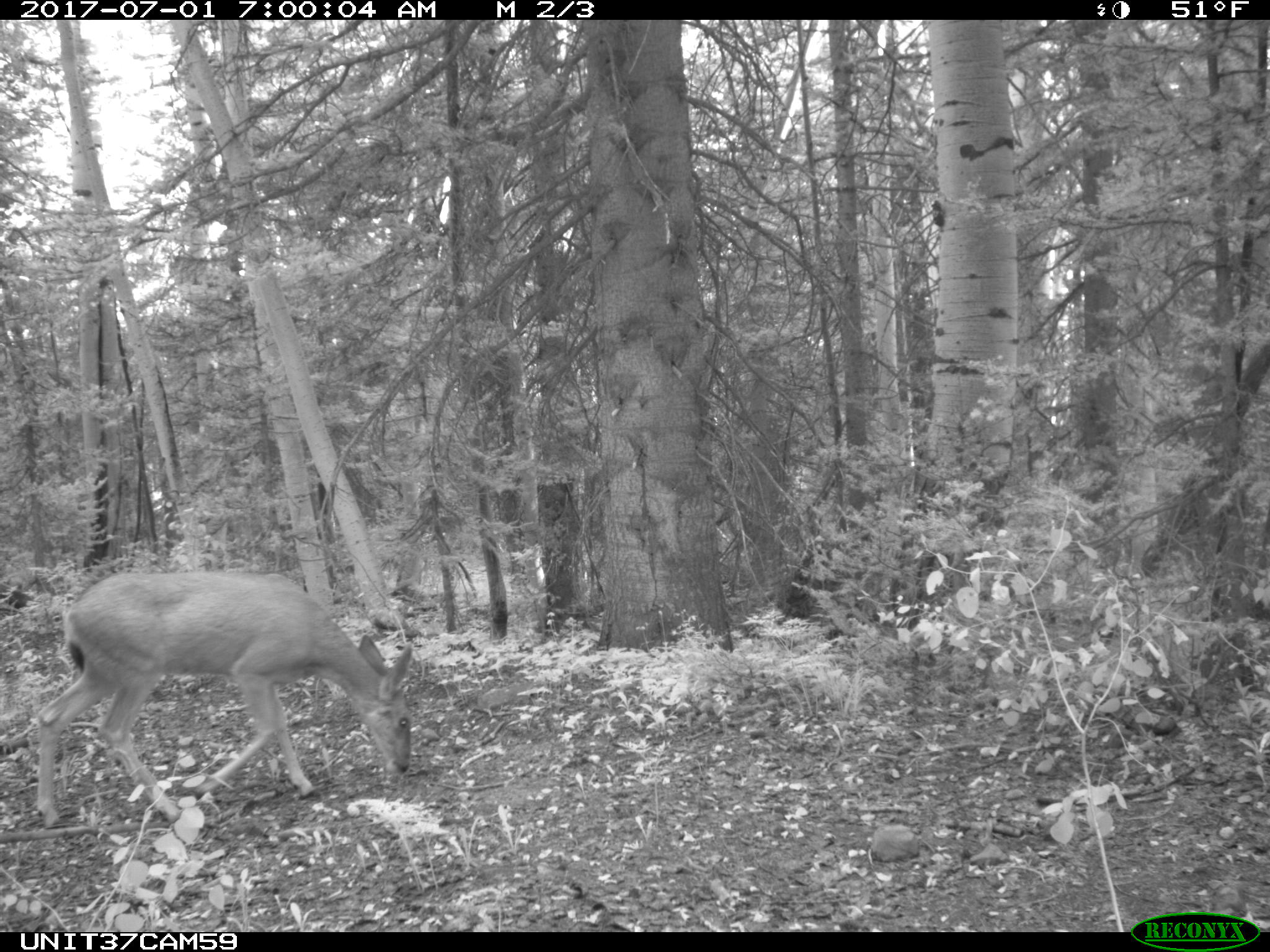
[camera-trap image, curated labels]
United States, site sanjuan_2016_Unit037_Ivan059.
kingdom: Animalia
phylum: Chordata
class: Mammalia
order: Artiodactyla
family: Cervidae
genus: Odocoileus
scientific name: Odocoileus hemionus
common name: mule deer